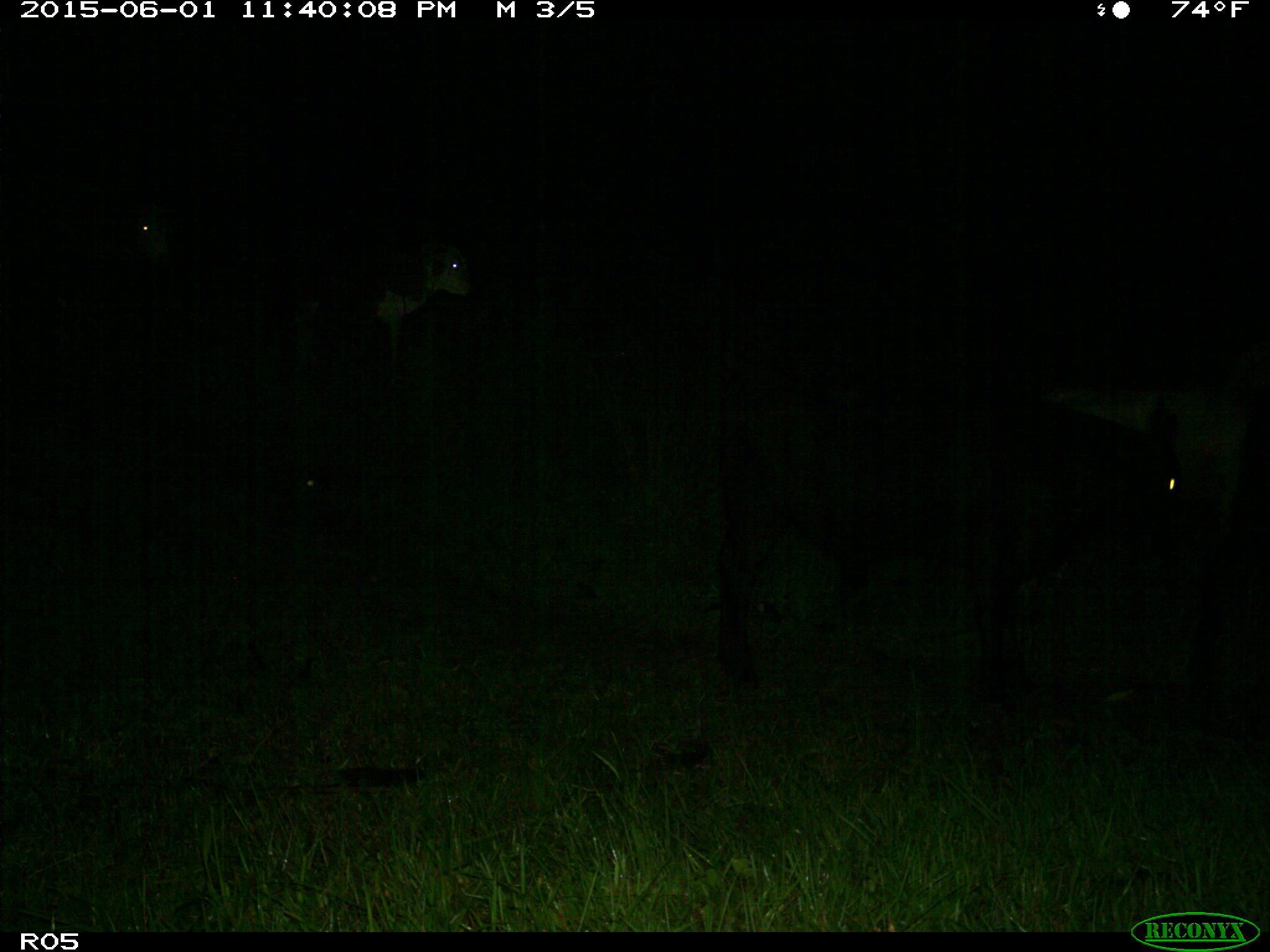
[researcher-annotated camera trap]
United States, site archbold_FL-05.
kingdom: Animalia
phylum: Chordata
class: Mammalia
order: Artiodactyla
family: Bovidae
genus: Bos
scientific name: Bos taurus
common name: domestic cow